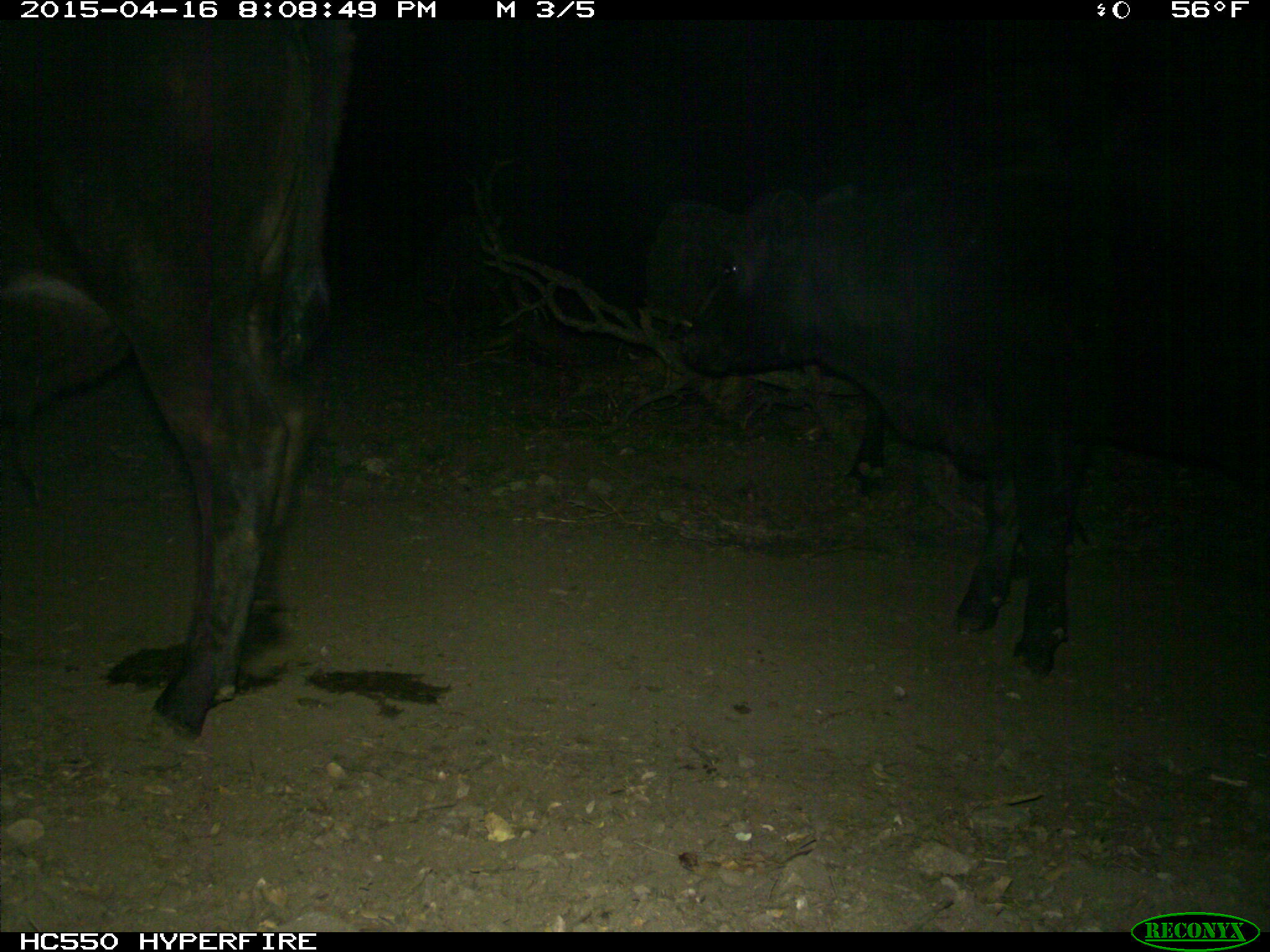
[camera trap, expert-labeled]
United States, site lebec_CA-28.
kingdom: Animalia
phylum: Chordata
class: Mammalia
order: Artiodactyla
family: Bovidae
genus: Bos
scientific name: Bos taurus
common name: domestic cow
Bos taurus (domestic cow).